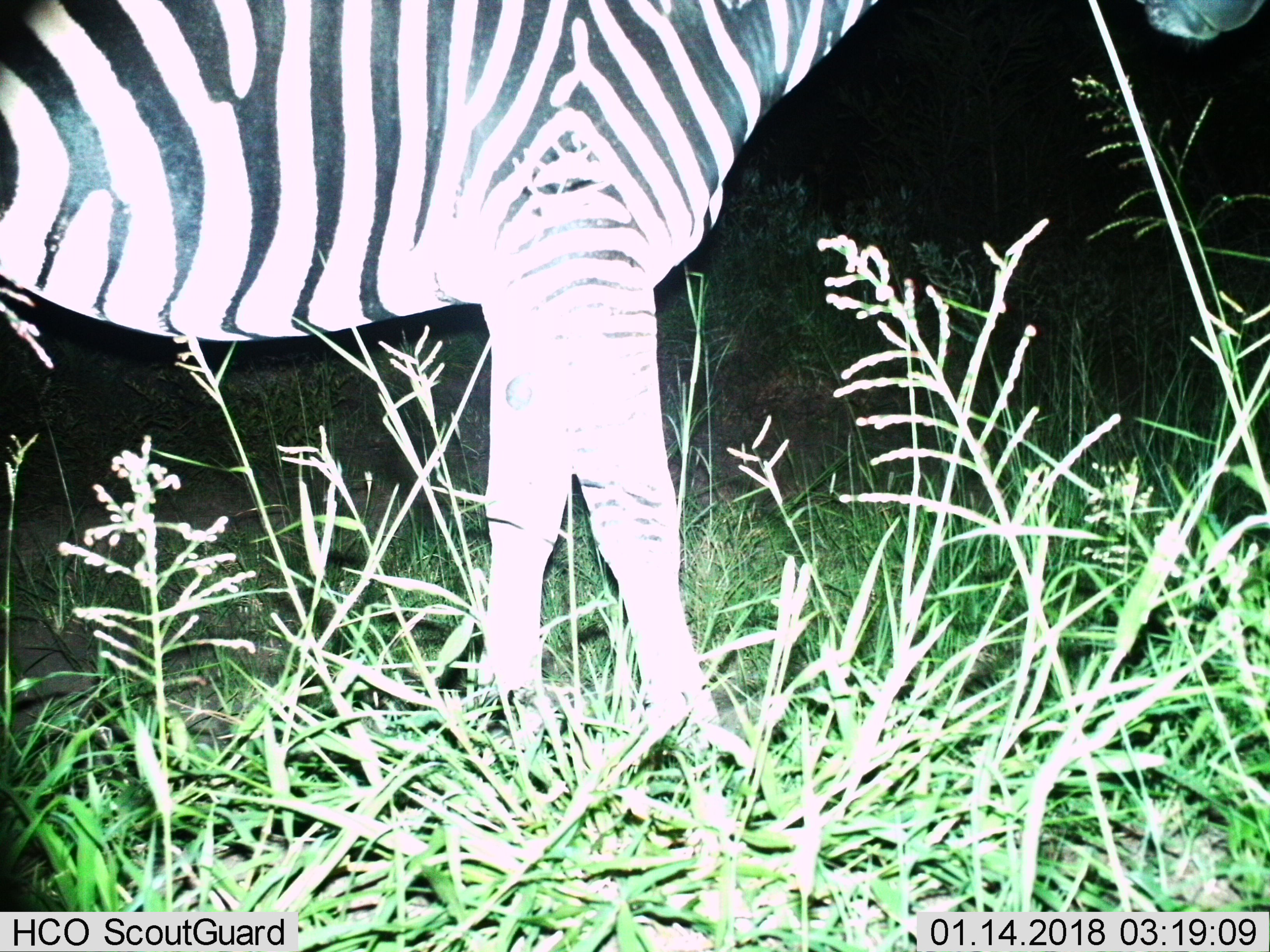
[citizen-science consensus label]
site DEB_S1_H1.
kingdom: Animalia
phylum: Chordata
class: Mammalia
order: Perissodactyla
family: Equidae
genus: Equus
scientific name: Equus quagga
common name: plains zebra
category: zebraplains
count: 1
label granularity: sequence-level